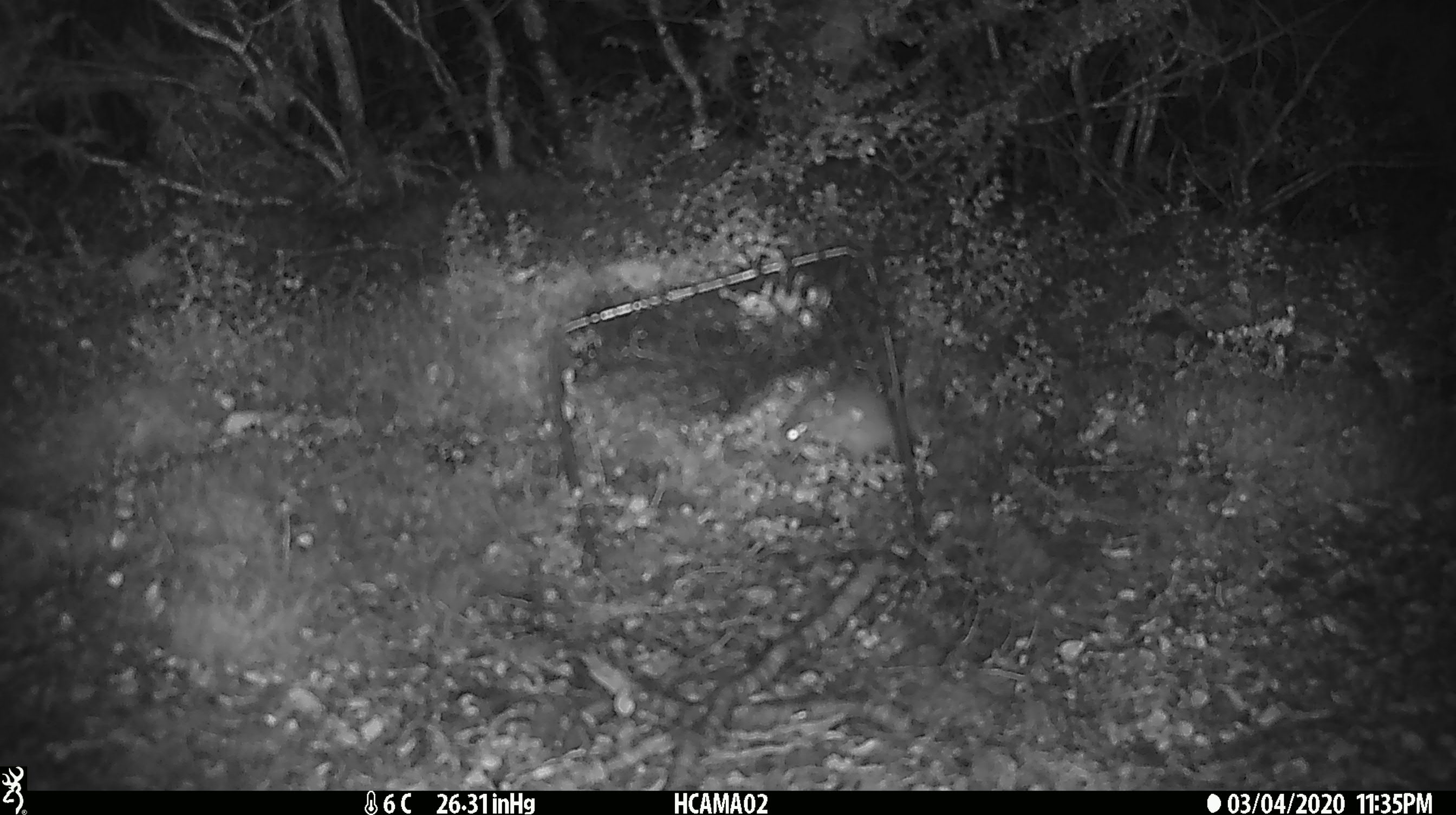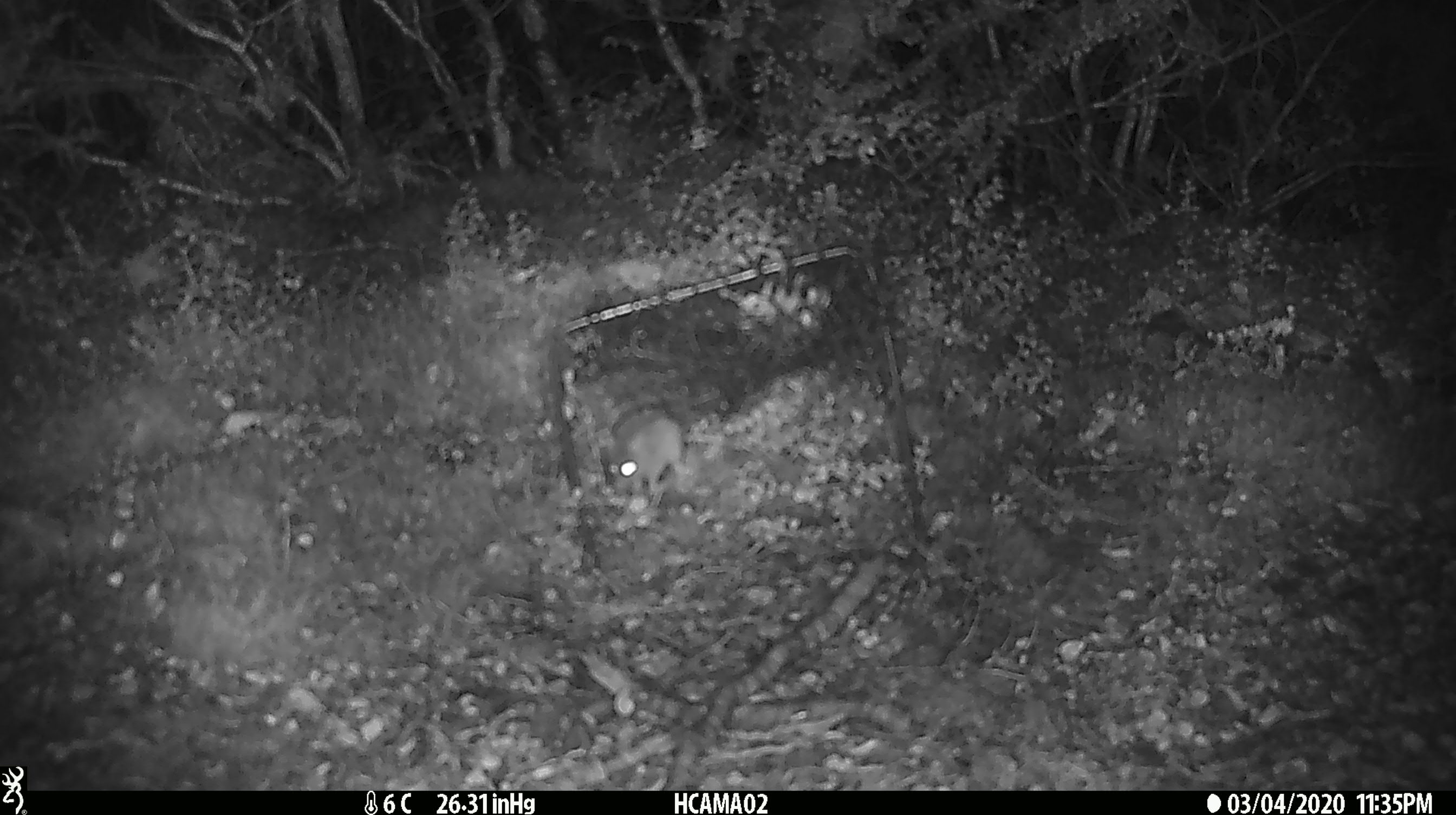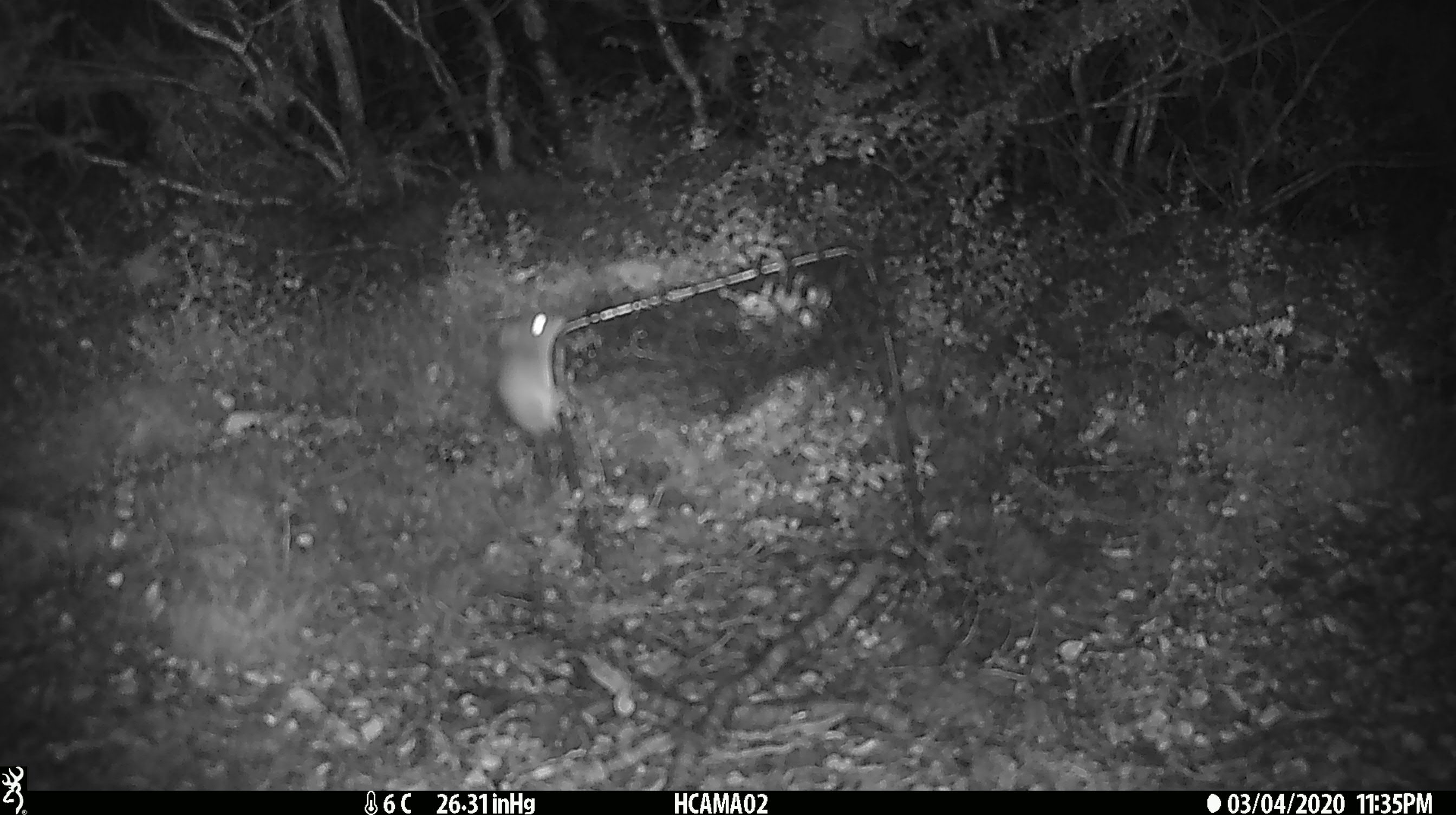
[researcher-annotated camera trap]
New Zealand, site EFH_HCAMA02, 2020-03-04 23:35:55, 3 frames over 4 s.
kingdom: Animalia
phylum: Chordata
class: Mammalia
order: Rodentia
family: Muridae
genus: Mus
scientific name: Mus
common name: mouse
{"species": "mouse (Mus)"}